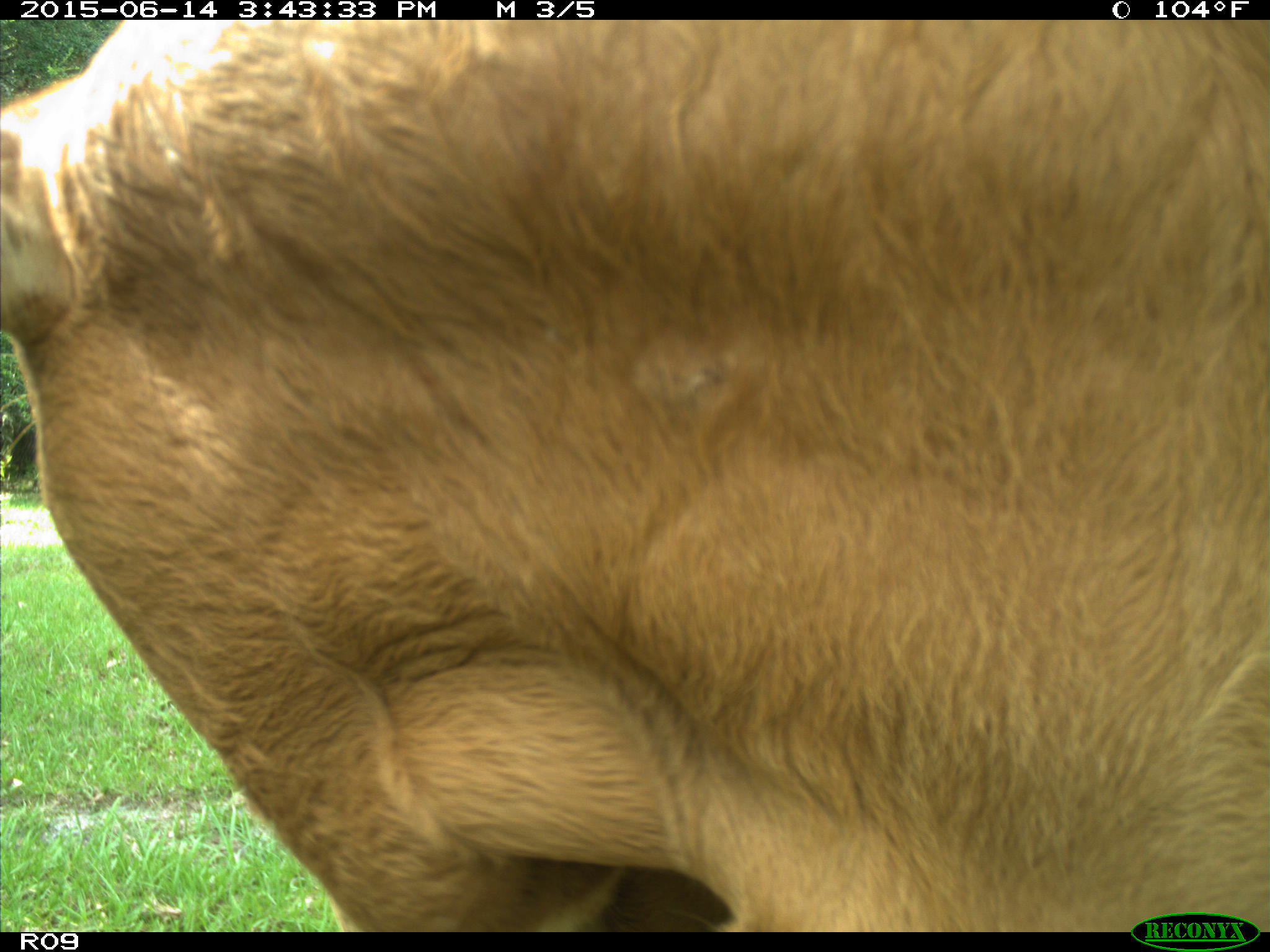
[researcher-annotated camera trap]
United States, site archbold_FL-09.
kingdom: Animalia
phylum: Chordata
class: Mammalia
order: Artiodactyla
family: Bovidae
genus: Bos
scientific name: Bos taurus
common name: domestic cow